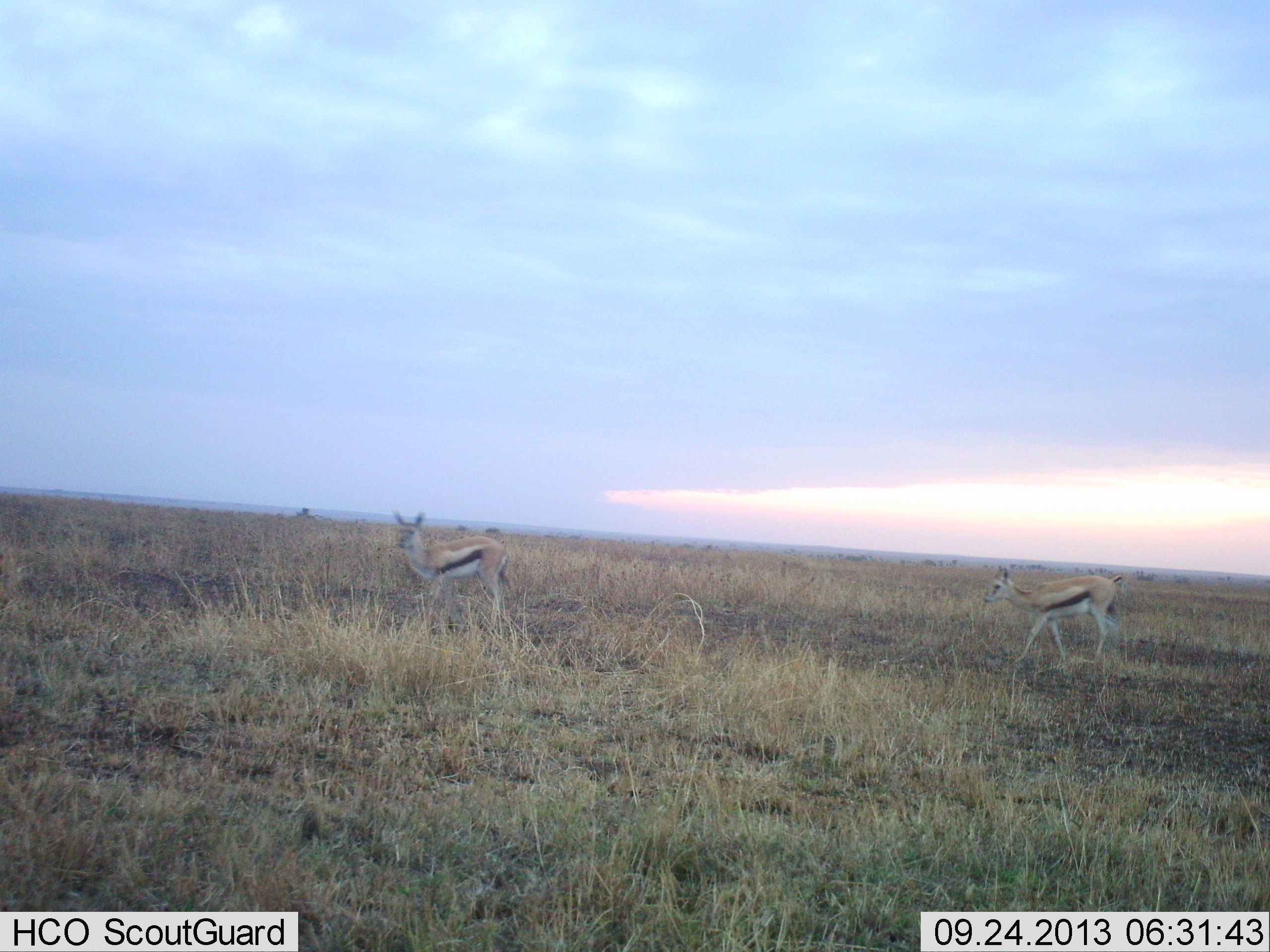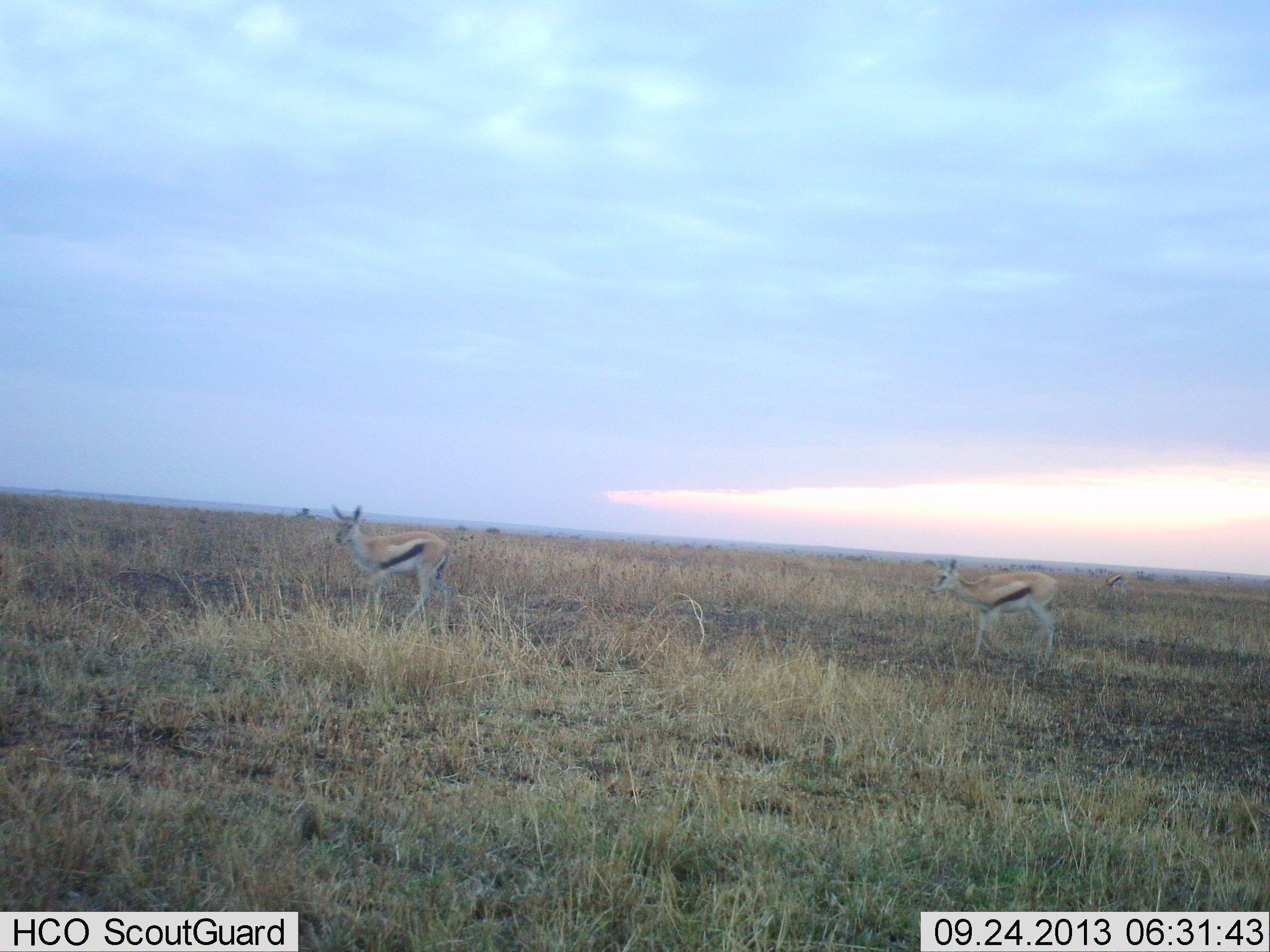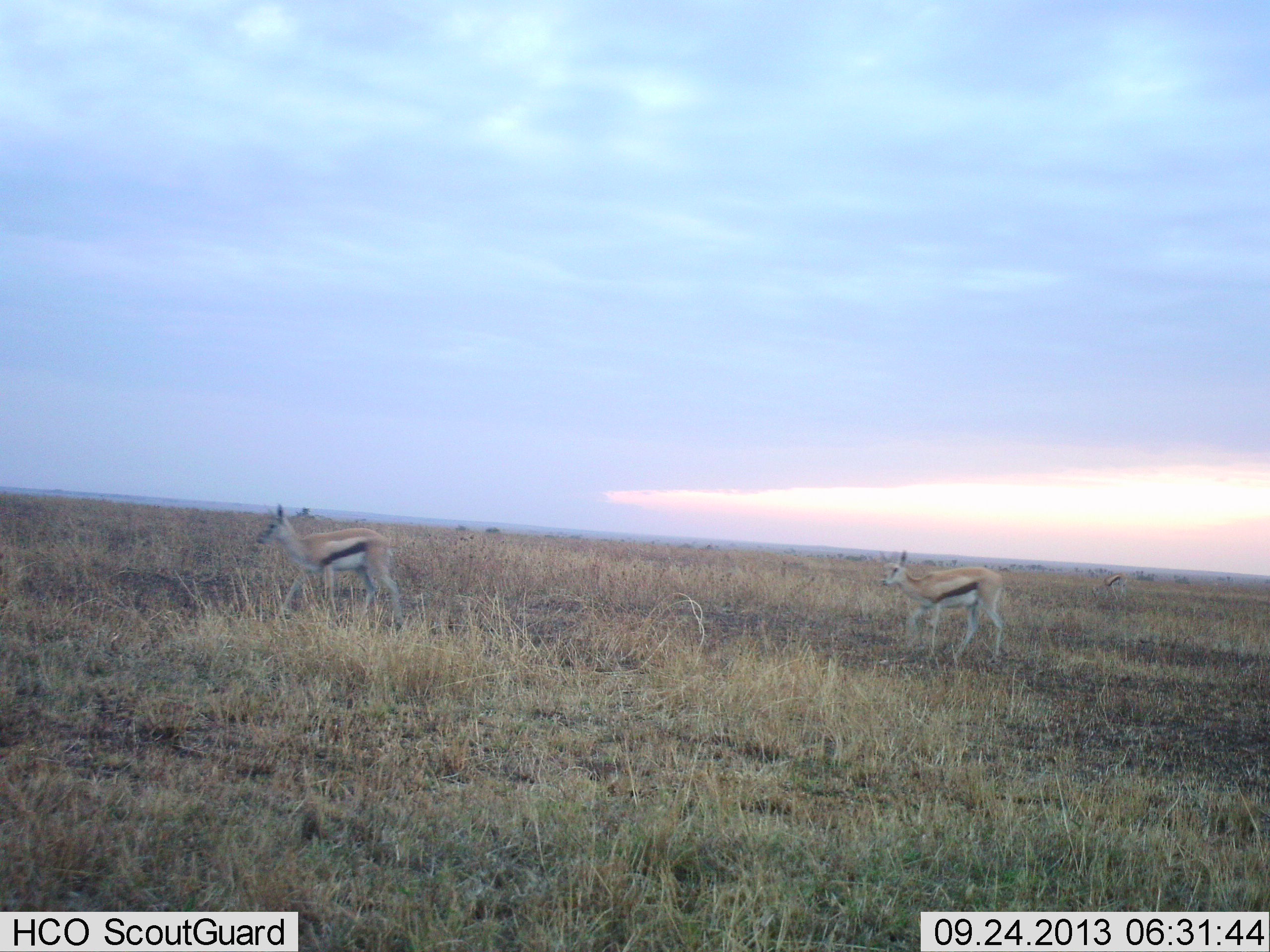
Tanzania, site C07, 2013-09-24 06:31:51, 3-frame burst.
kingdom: Animalia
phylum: Chordata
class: Mammalia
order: Artiodactyla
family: Bovidae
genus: Eudorcas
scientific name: Eudorcas thomsonii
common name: thomson's gazelle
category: gazellethomsons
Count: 2.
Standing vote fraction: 23%.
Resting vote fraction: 3%.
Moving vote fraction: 86%.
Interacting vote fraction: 0%.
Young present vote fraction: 3%.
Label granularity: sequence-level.